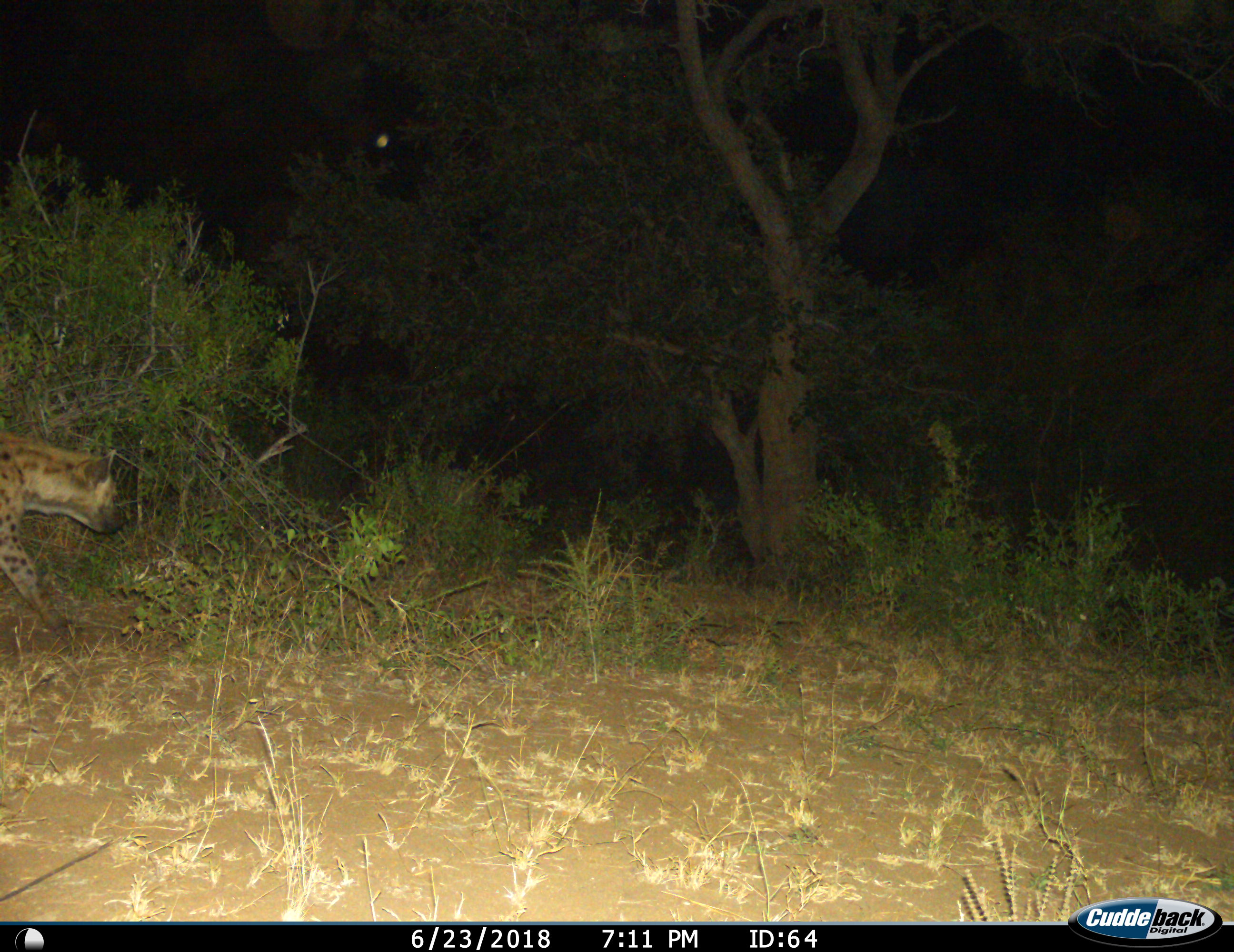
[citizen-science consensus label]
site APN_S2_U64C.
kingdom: Animalia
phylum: Chordata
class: Mammalia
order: Carnivora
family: Hyaenidae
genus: Crocuta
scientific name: Crocuta crocuta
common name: spotted hyena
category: hyenaspotted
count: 1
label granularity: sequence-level